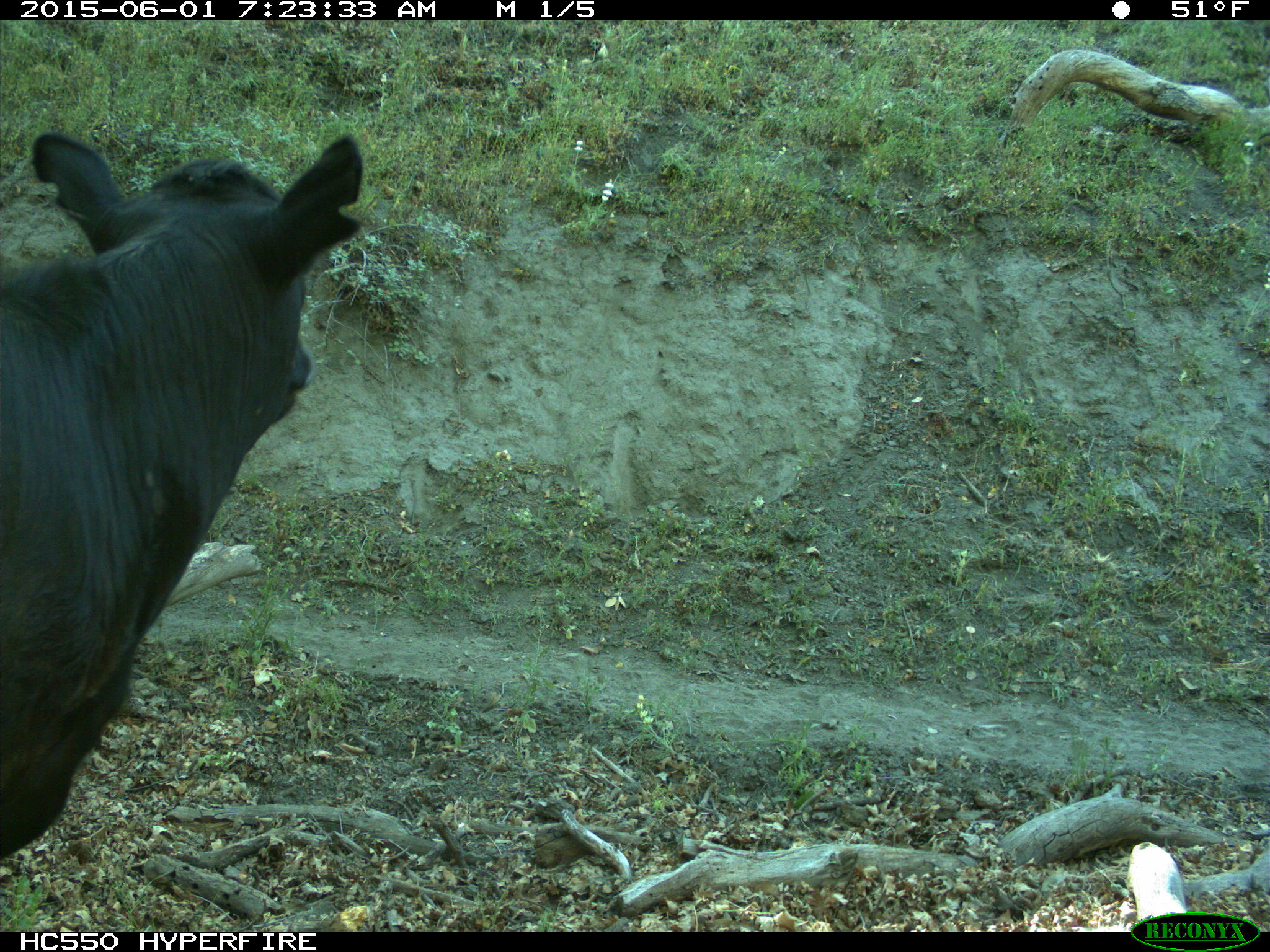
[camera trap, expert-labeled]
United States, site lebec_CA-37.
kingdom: Animalia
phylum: Chordata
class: Mammalia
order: Artiodactyla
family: Bovidae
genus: Bos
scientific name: Bos taurus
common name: domestic cow